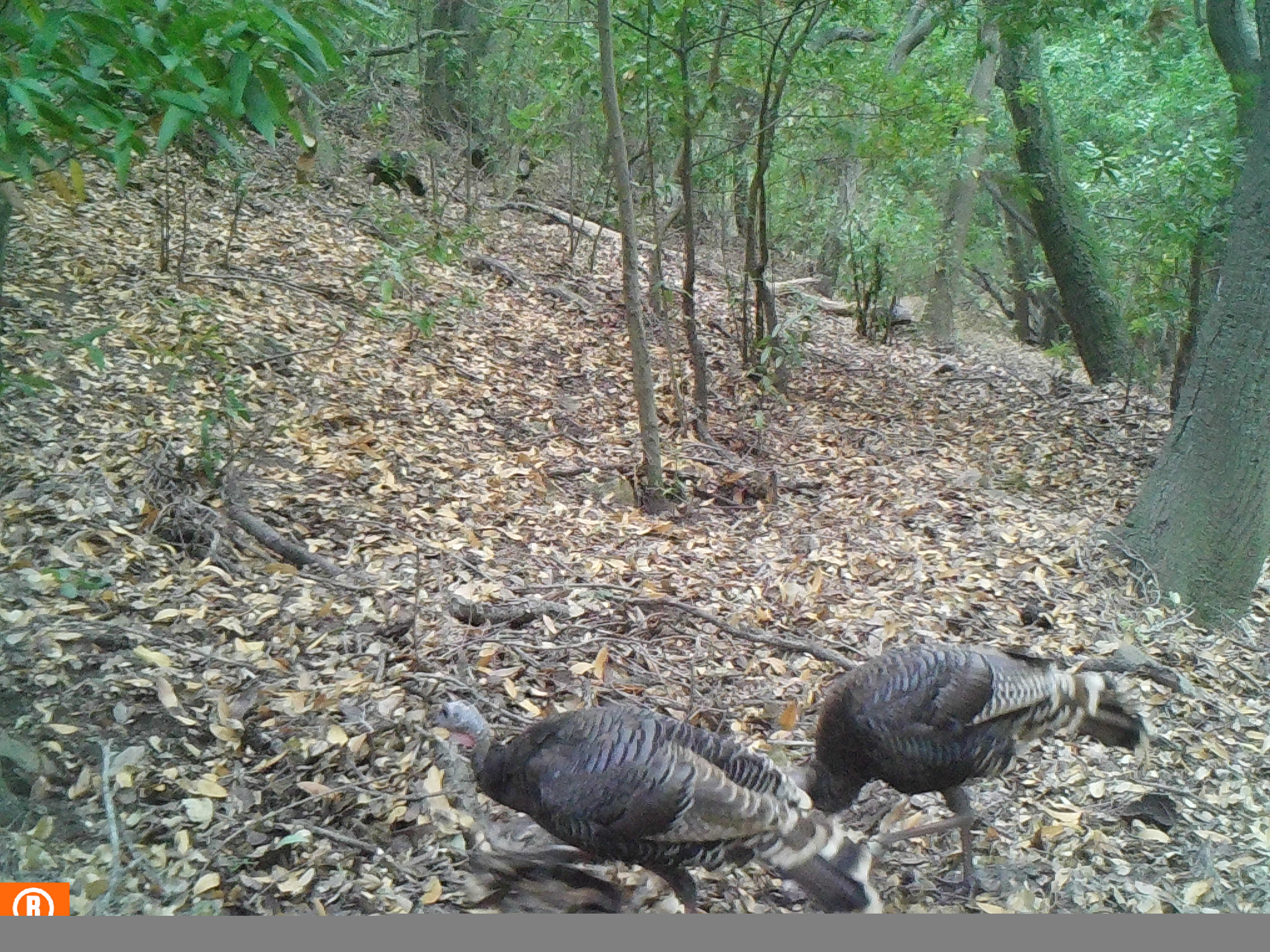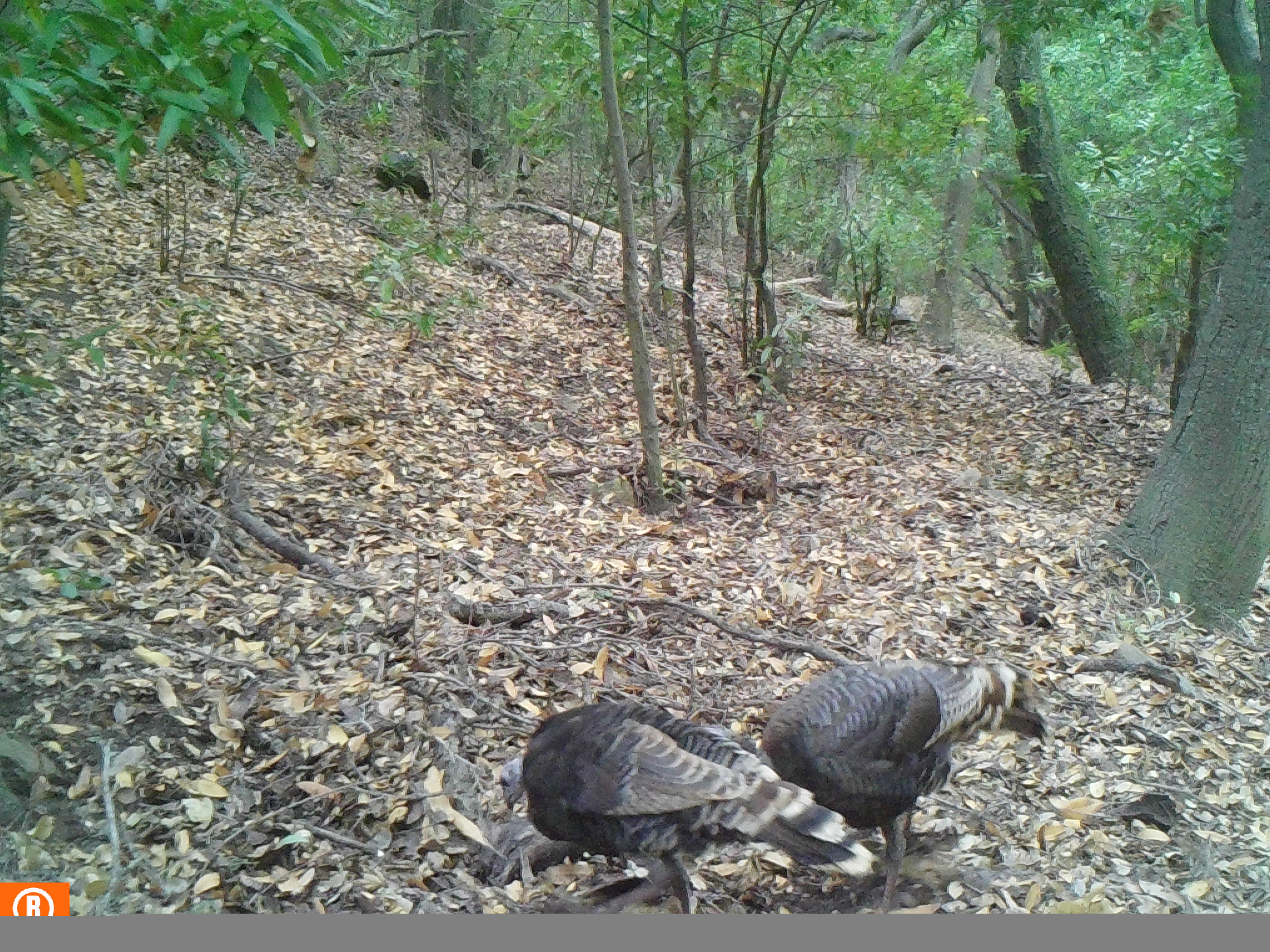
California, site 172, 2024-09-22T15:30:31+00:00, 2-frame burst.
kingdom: Animalia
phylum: Chordata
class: Aves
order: Galliformes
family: Phasianidae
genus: Meleagris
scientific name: Meleagris gallopavo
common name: turkey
Turkey (Meleagris gallopavo).